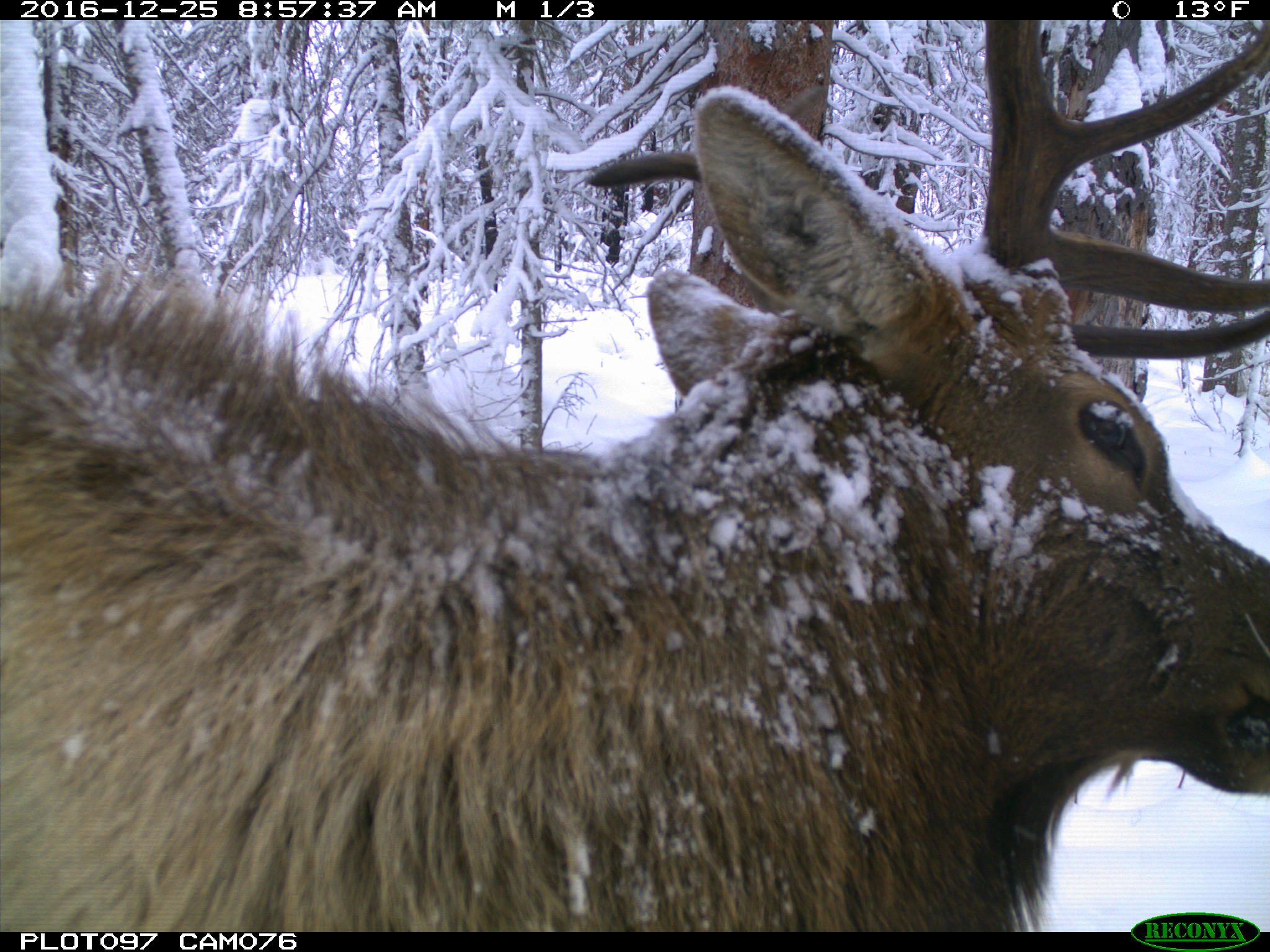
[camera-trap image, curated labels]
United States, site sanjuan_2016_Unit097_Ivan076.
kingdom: Animalia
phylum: Chordata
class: Mammalia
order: Artiodactyla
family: Cervidae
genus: Cervus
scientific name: Cervus elaphus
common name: red deer